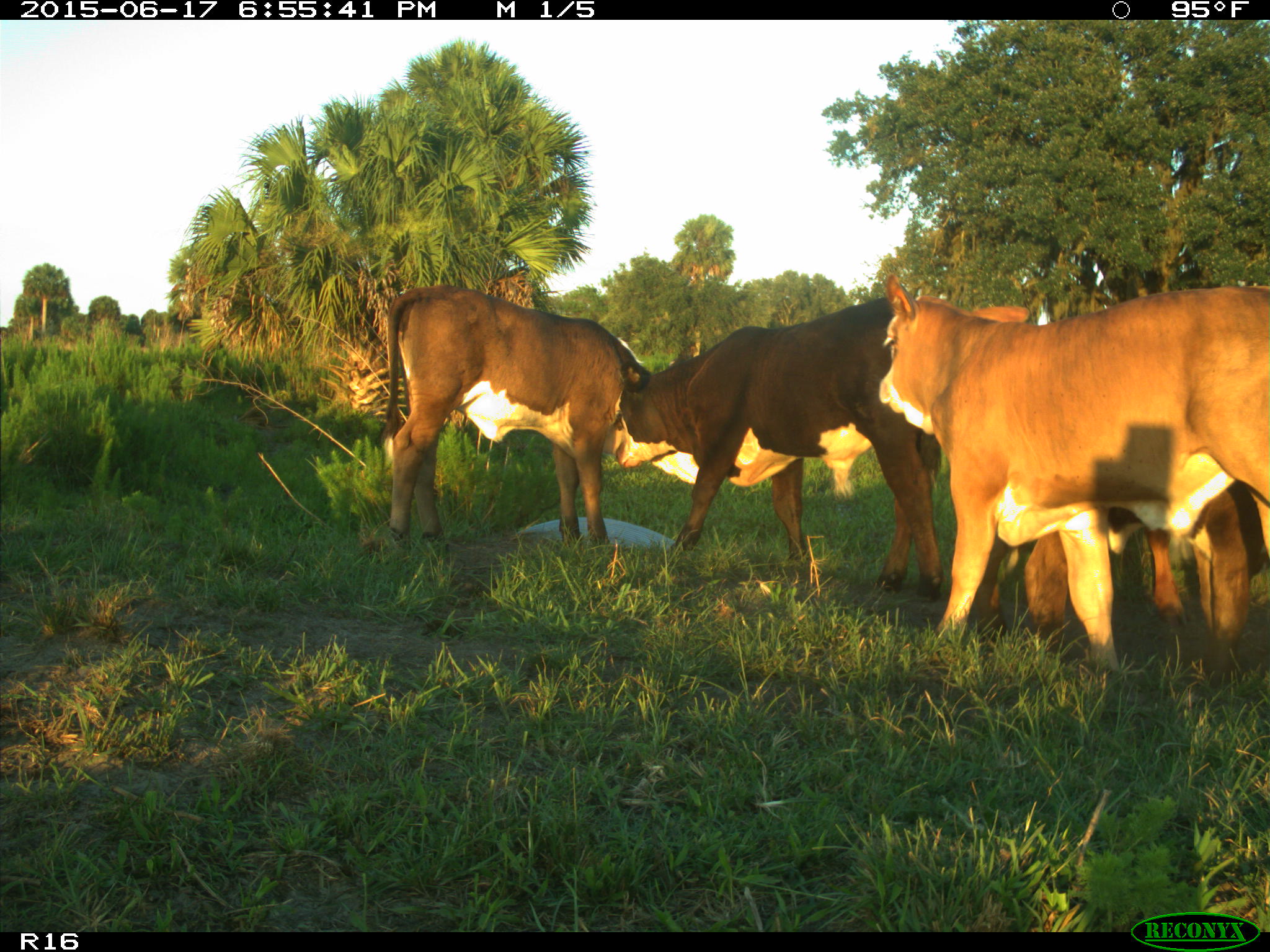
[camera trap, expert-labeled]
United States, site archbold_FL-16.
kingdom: Animalia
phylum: Chordata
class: Mammalia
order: Artiodactyla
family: Bovidae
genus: Bos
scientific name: Bos taurus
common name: domestic cow